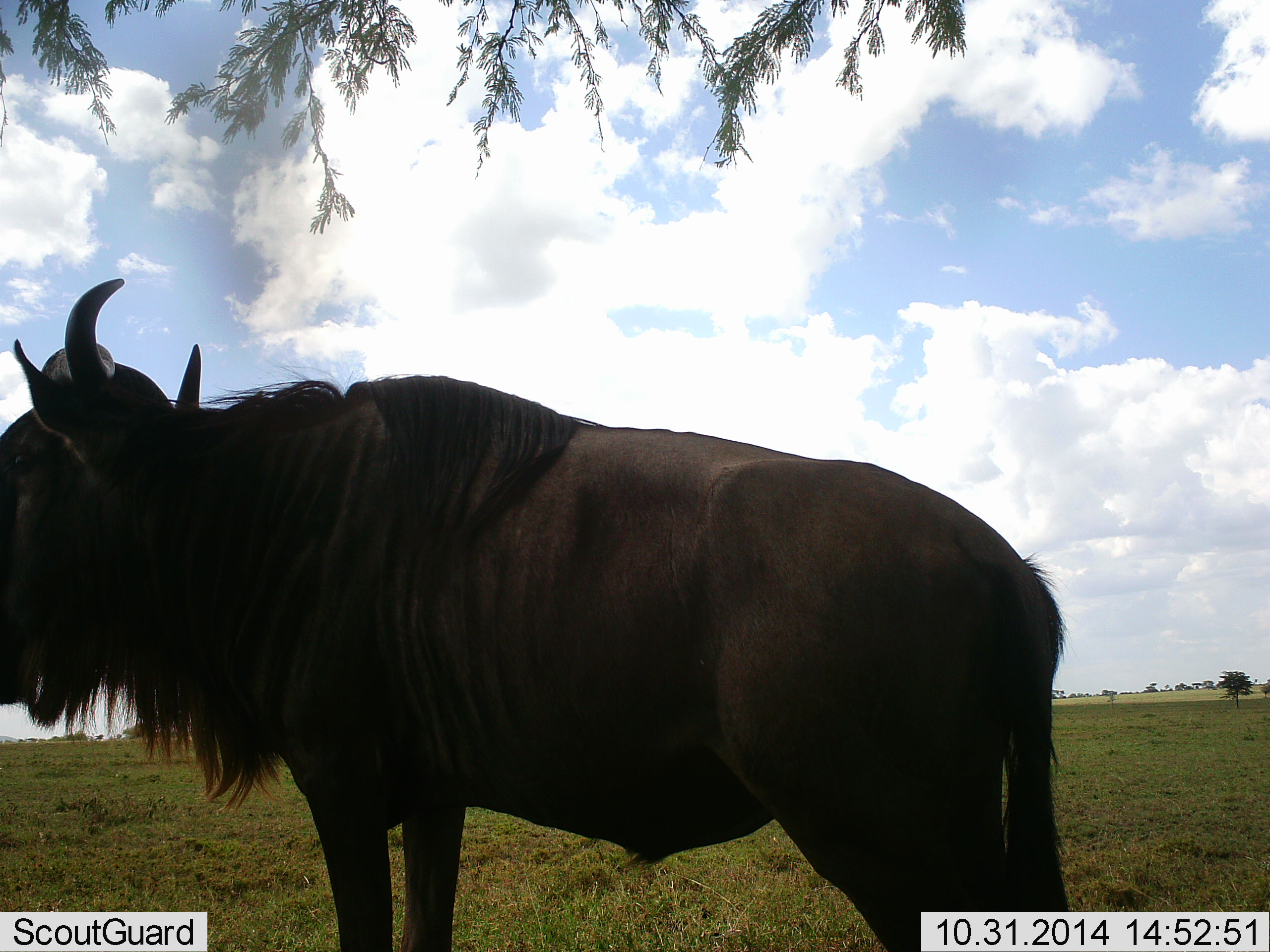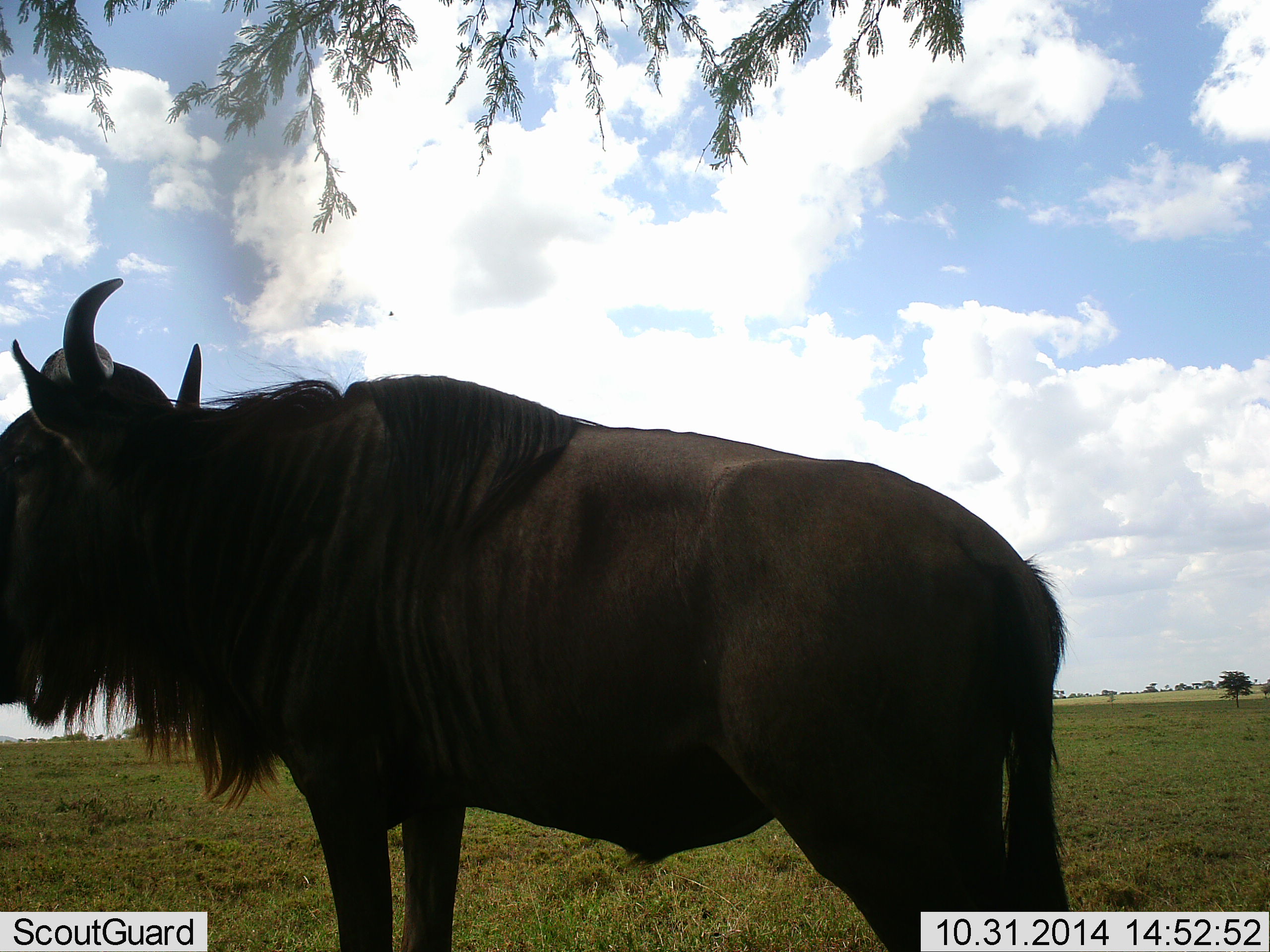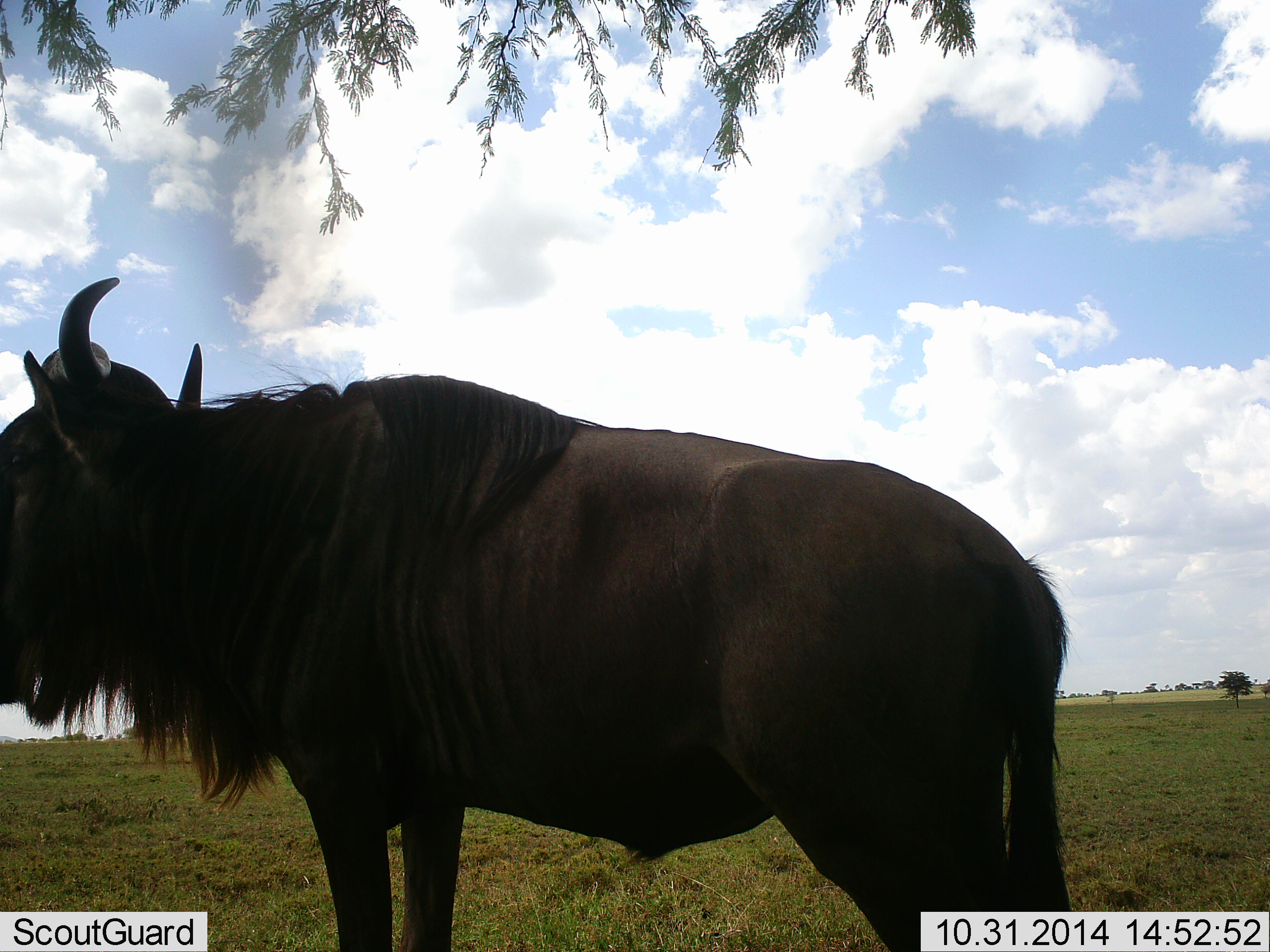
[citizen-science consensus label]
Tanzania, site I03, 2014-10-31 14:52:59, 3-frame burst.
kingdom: Animalia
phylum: Chordata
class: Mammalia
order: Artiodactyla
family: Bovidae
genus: Connochaetes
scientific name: Connochaetes taurinus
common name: blue wildebeest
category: wildebeest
Wildebeest (blue wildebeest) (Connochaetes taurinus), count 1. Behavior (volunteer vote fractions): standing 100%, resting 0%, moving 0%, interacting 0%. Young present (vote fraction): 0%. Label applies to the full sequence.